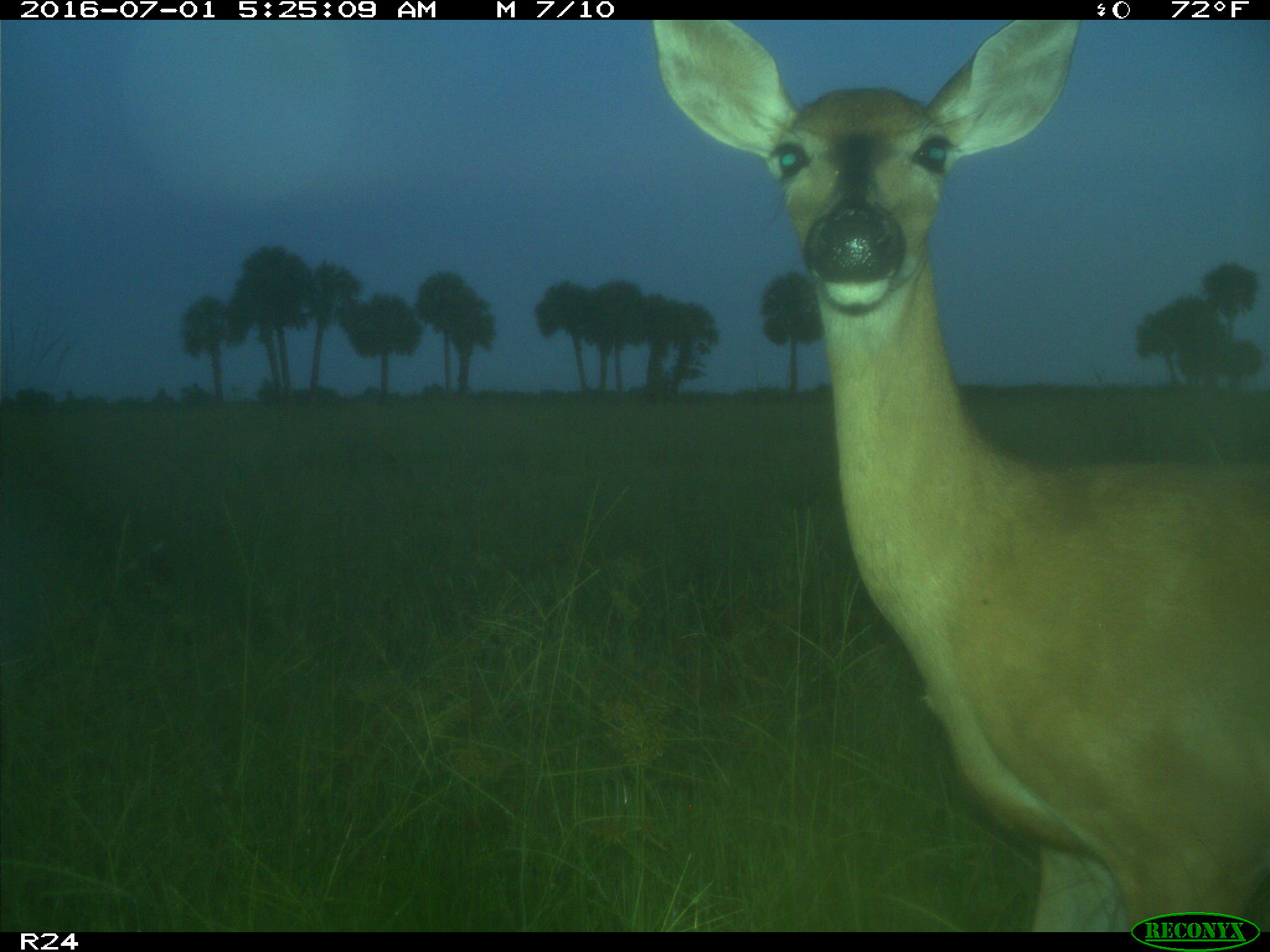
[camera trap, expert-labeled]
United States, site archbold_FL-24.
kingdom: Animalia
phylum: Chordata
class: Mammalia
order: Artiodactyla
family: Cervidae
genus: Odocoileus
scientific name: Odocoileus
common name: deer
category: unidentified deer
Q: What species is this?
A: Unidentified deer (deer) (Odocoileus).